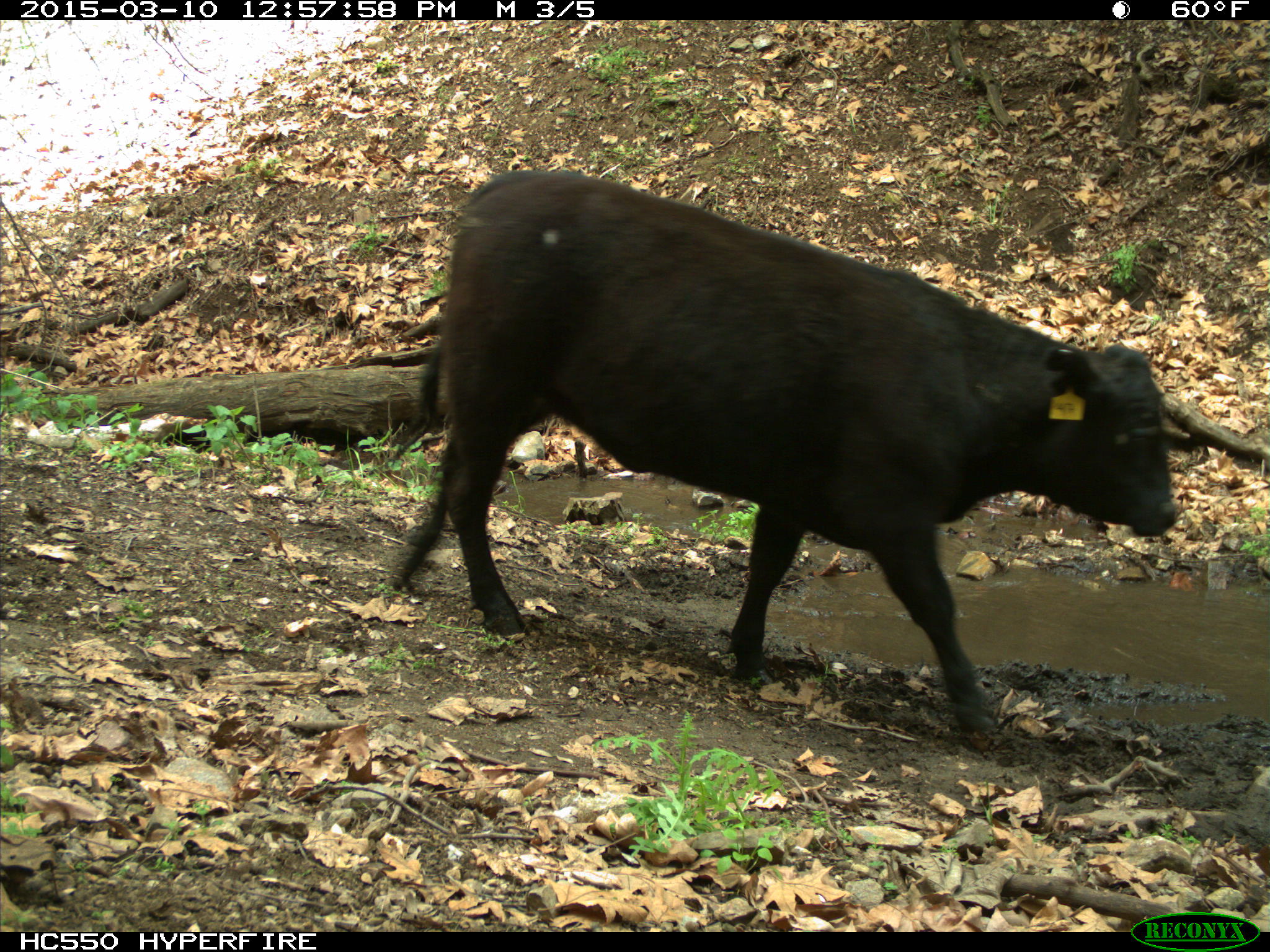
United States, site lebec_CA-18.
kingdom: Animalia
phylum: Chordata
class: Mammalia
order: Artiodactyla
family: Bovidae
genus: Bos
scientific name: Bos taurus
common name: domestic cow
Bos taurus (domestic cow).